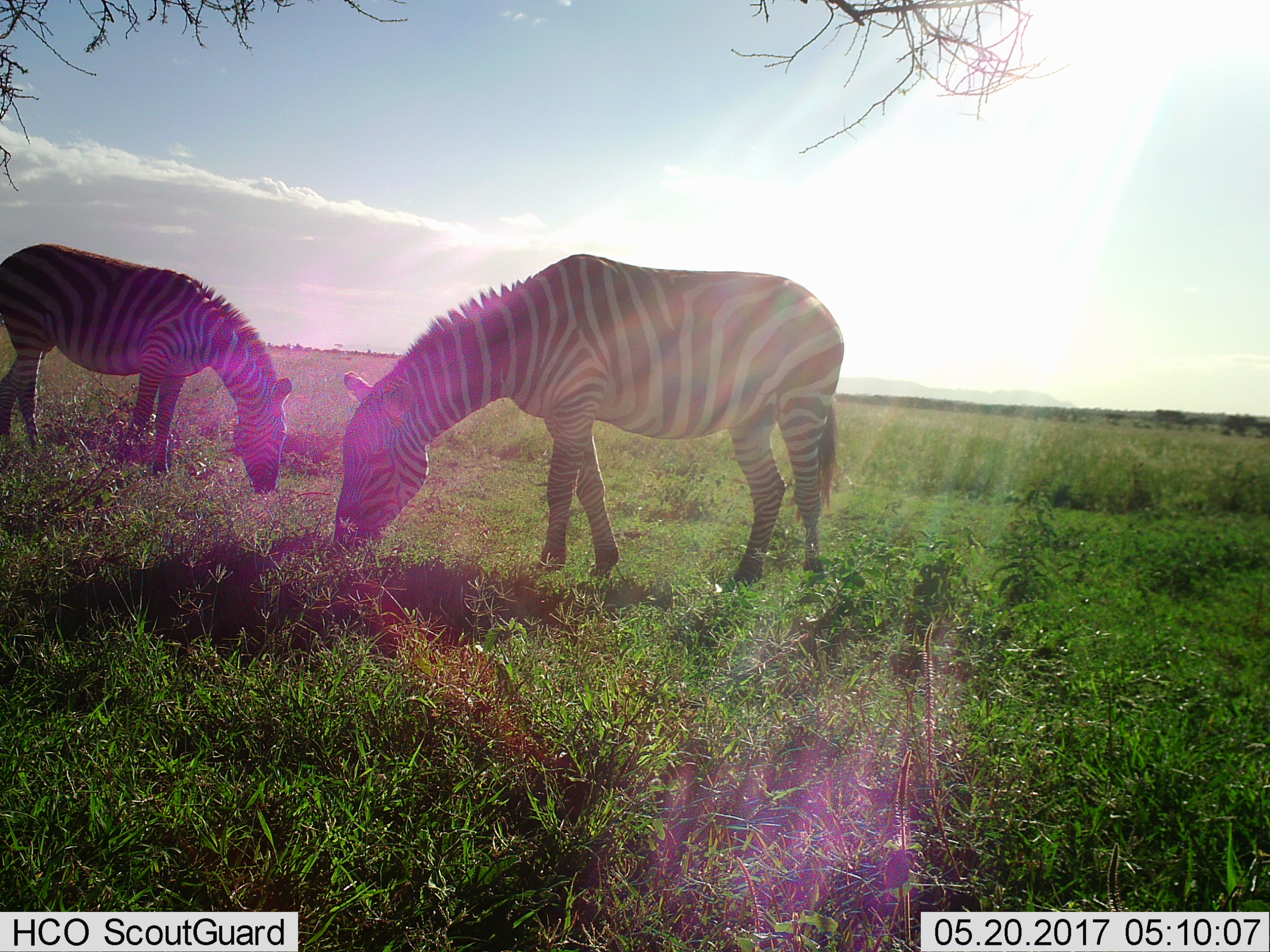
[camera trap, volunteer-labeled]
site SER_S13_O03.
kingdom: Animalia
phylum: Chordata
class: Mammalia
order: Perissodactyla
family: Equidae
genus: Equus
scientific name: Equus quagga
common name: plains zebra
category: zebraplains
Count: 2.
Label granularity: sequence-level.